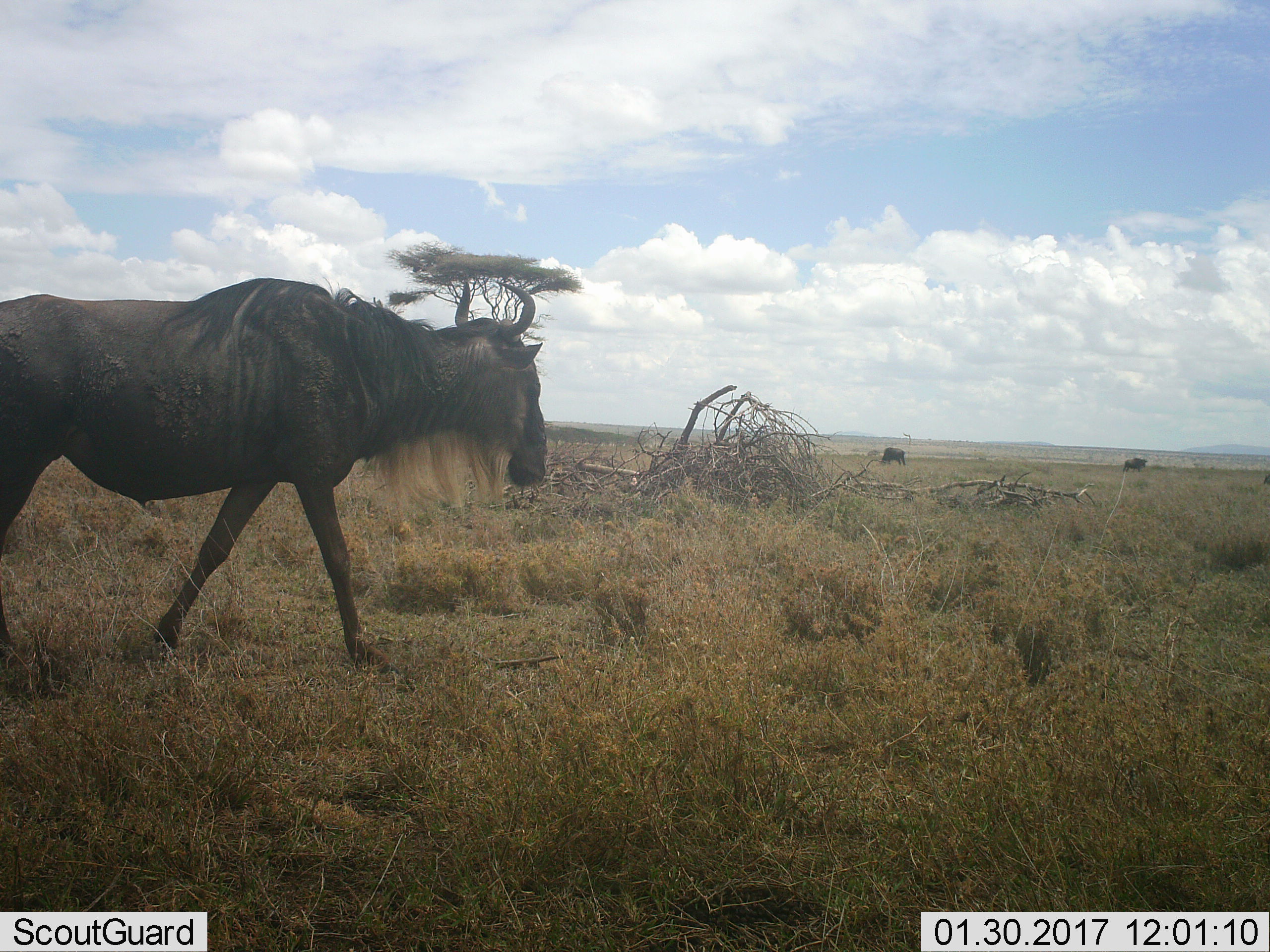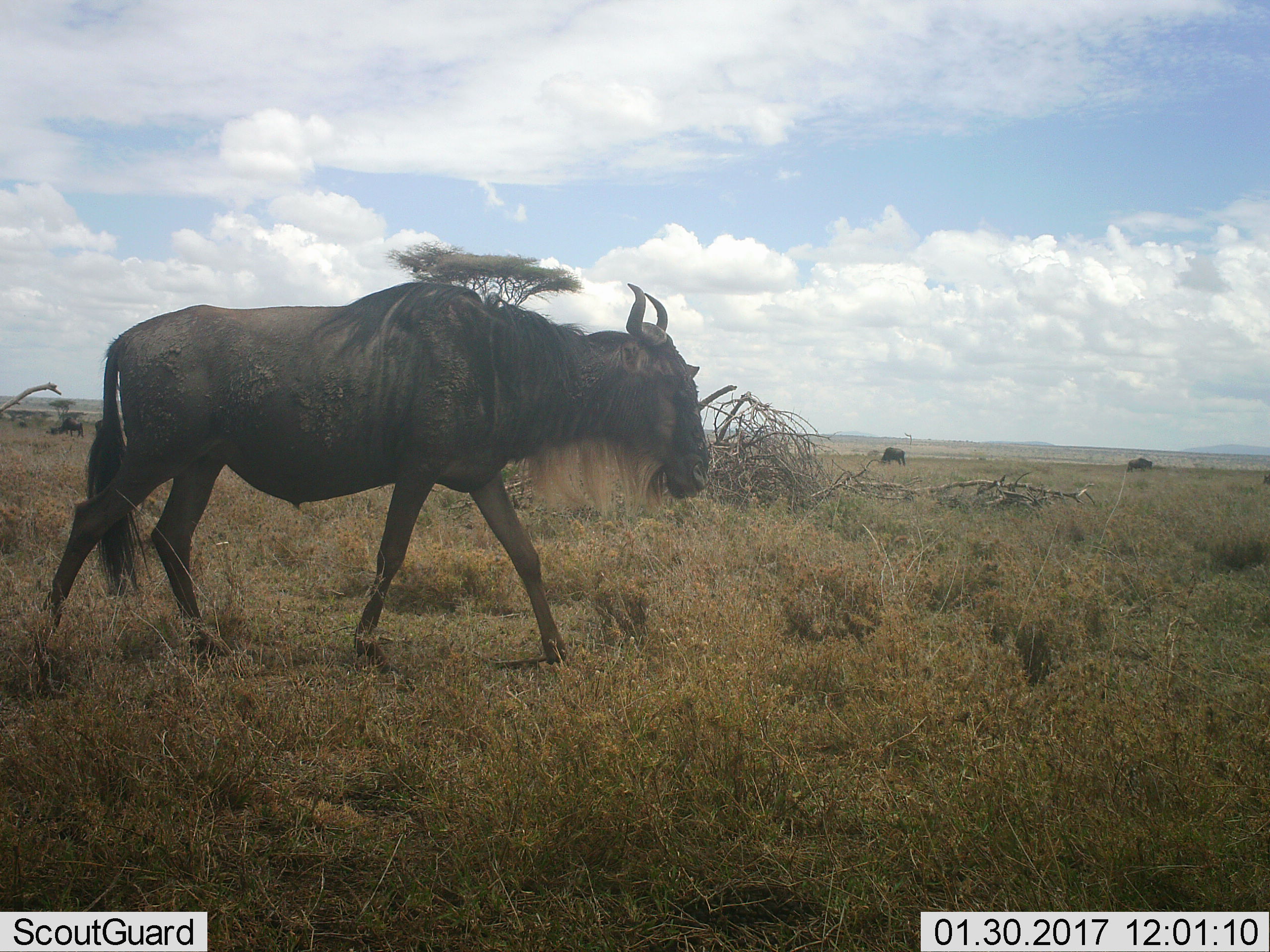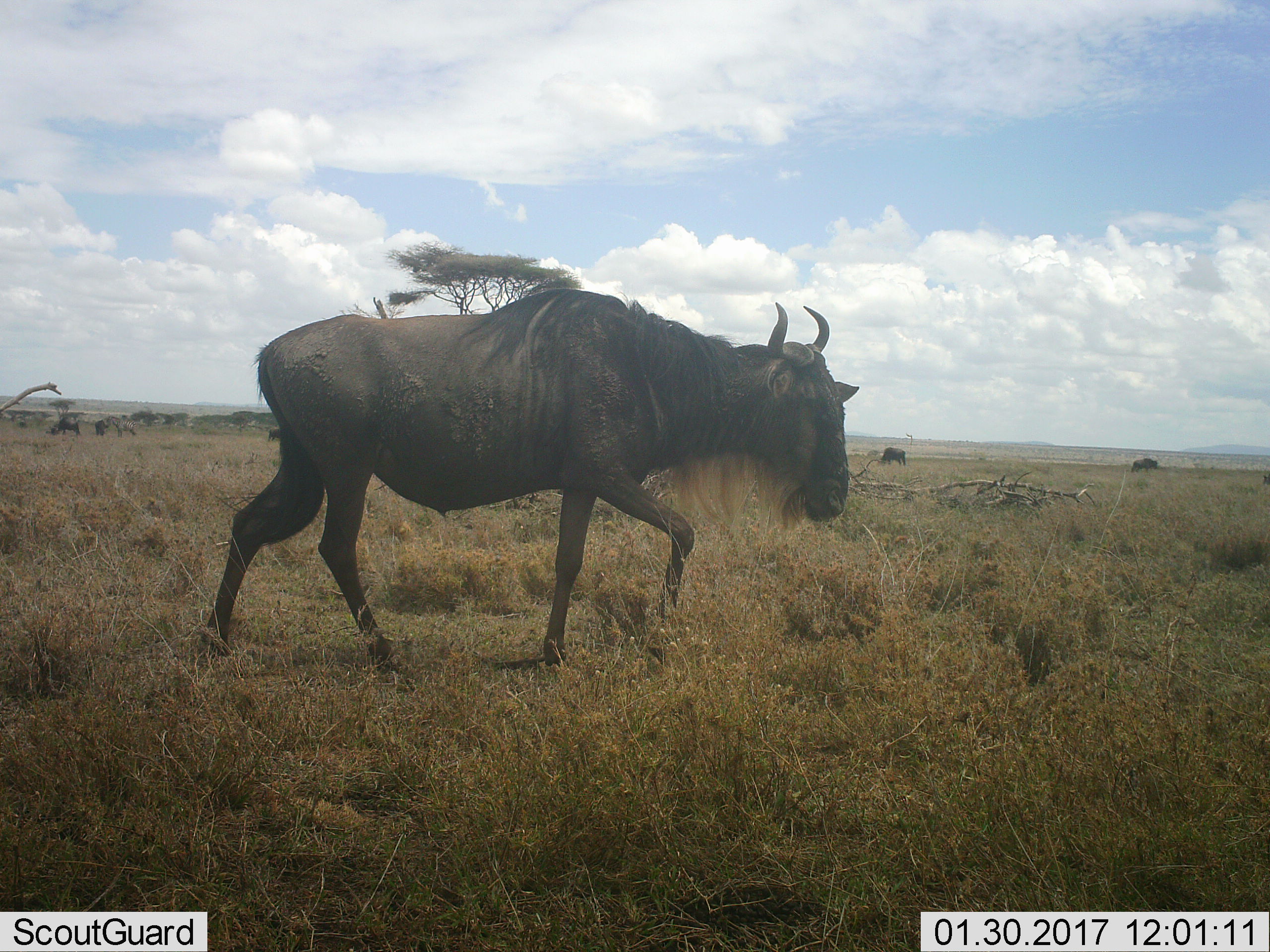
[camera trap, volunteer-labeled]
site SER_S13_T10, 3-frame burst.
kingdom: Animalia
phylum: Chordata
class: Mammalia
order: Artiodactyla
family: Bovidae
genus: Connochaetes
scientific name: Connochaetes taurinus taurinus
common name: blue wildebeest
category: wildebeestblue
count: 6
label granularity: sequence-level